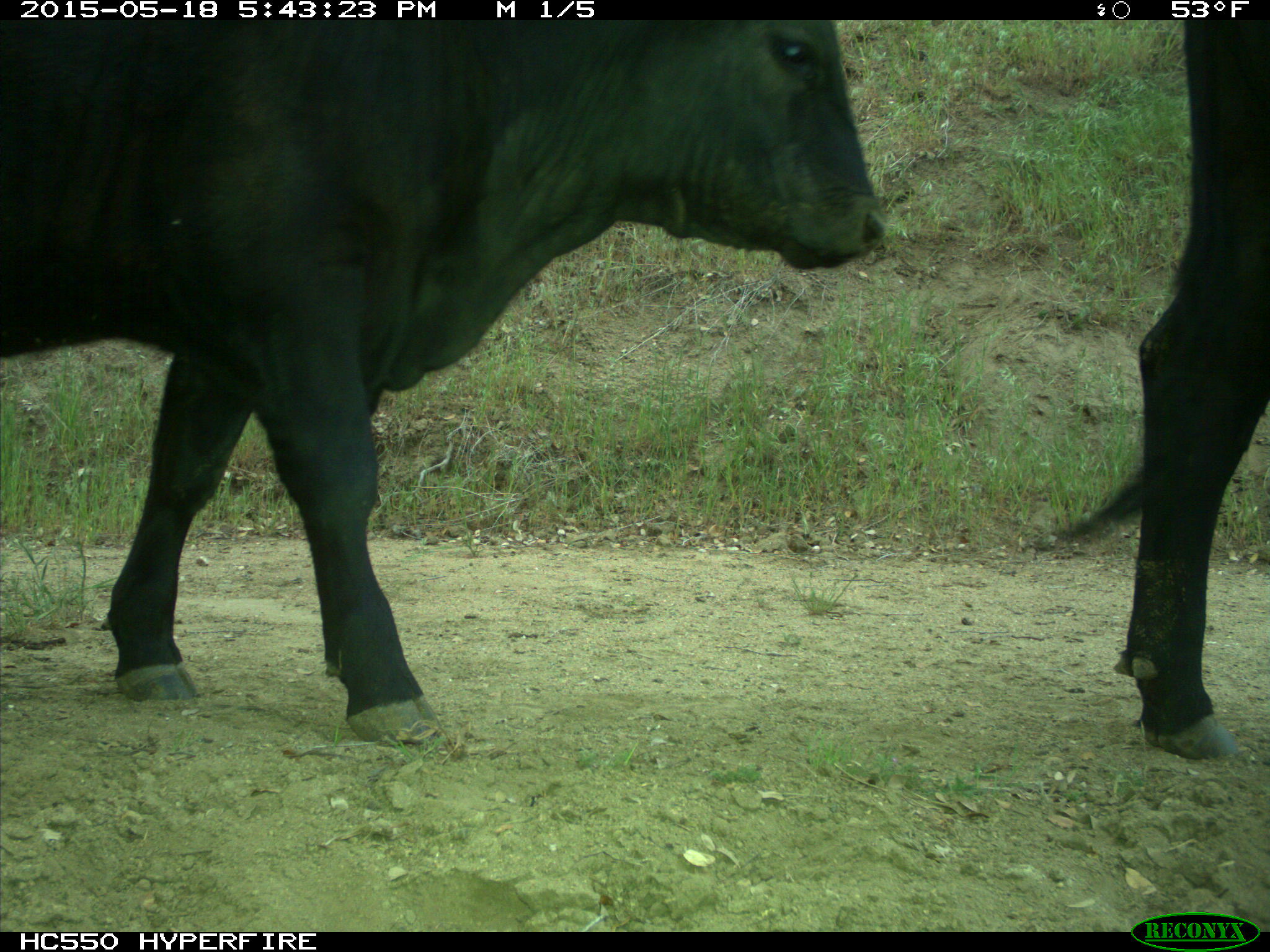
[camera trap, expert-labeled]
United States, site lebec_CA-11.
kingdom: Animalia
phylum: Chordata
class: Mammalia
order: Artiodactyla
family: Bovidae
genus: Bos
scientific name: Bos taurus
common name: domestic cow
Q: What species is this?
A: Bos taurus (domestic cow).